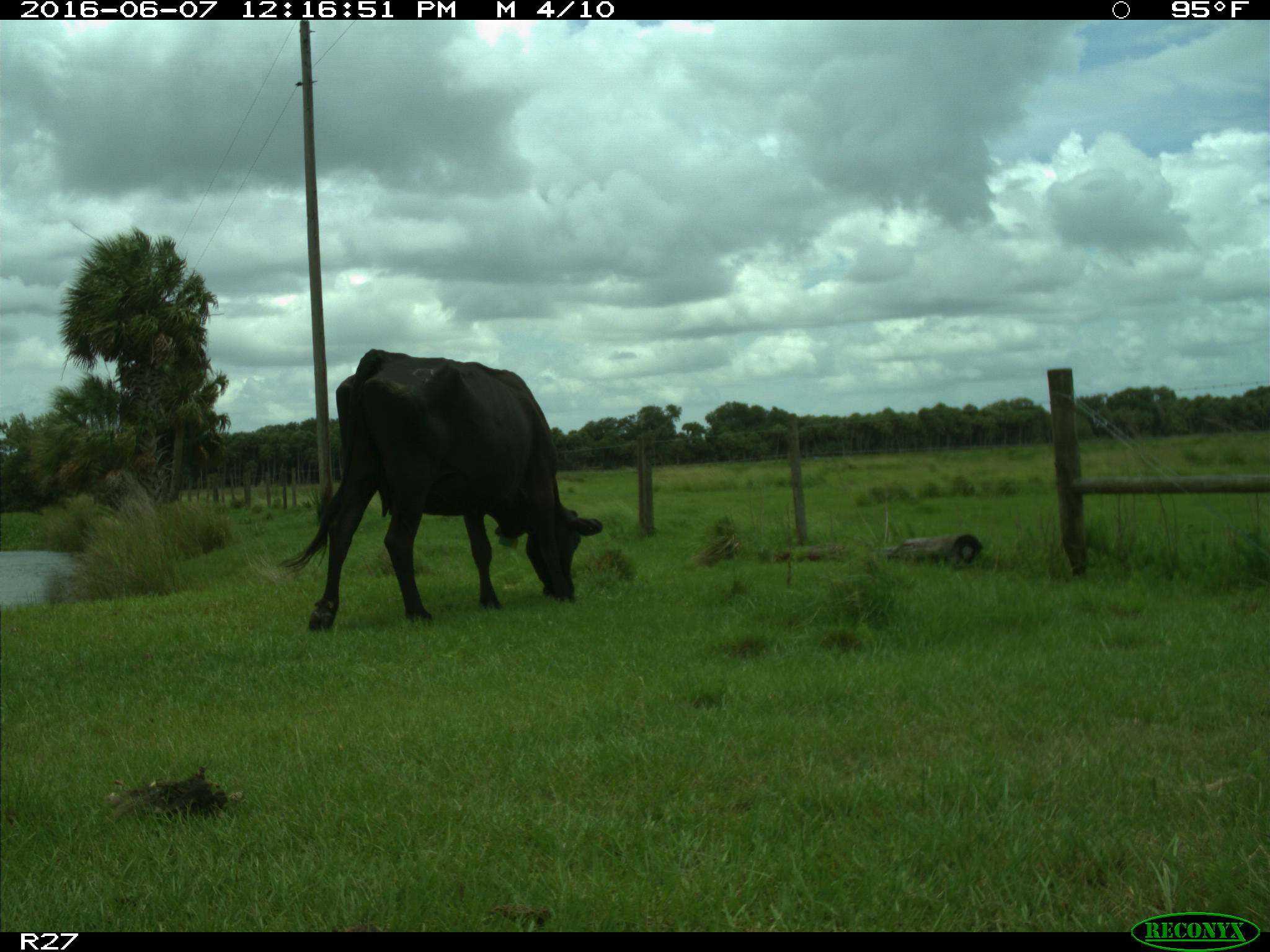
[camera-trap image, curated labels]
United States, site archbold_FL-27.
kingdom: Animalia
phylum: Chordata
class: Mammalia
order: Artiodactyla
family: Bovidae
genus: Bos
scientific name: Bos taurus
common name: domestic cow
Bos taurus (domestic cow).